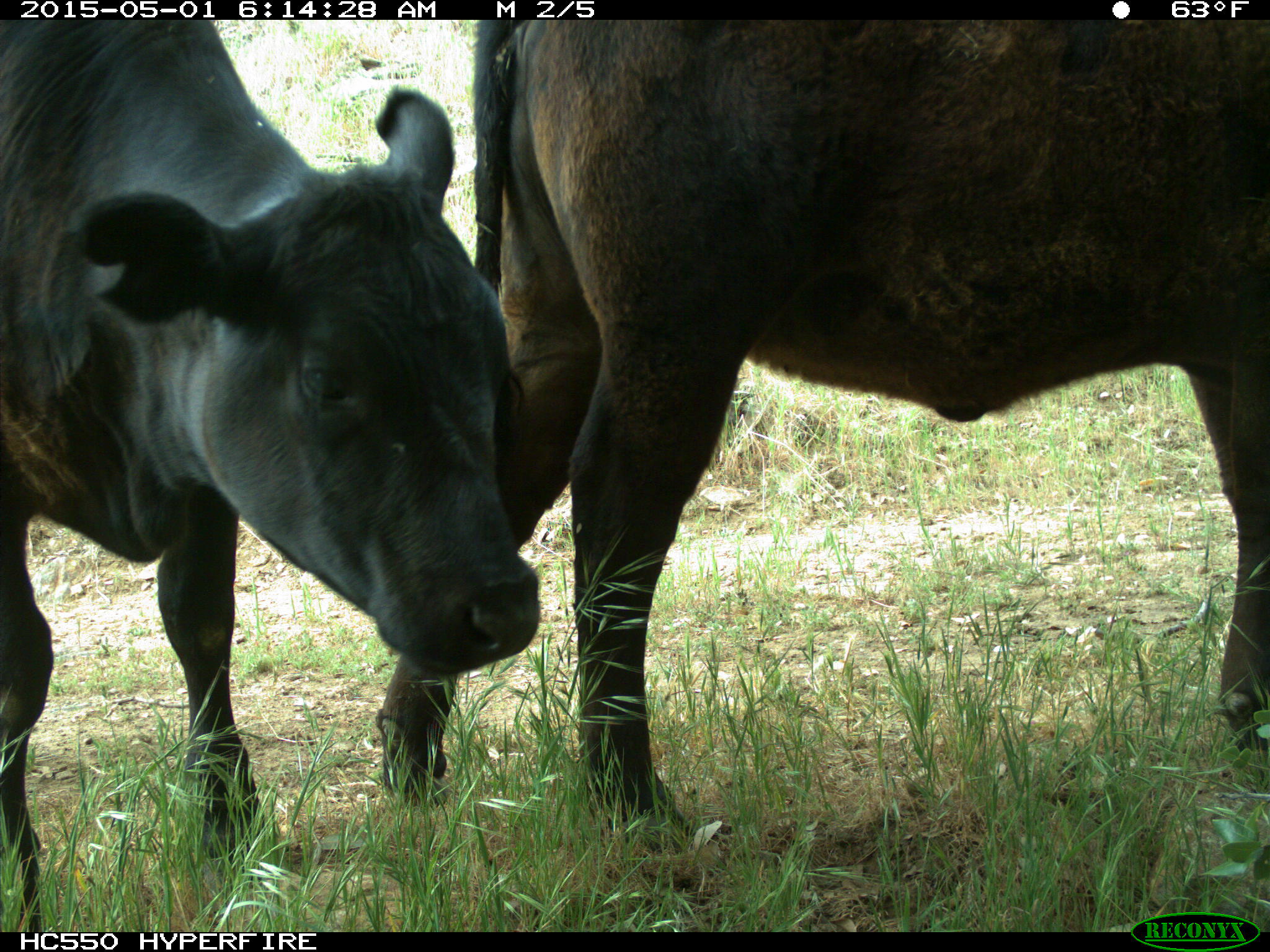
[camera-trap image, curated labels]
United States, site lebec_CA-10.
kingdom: Animalia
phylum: Chordata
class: Mammalia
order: Artiodactyla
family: Bovidae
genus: Bos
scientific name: Bos taurus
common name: domestic cow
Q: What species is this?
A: Bos taurus (domestic cow).